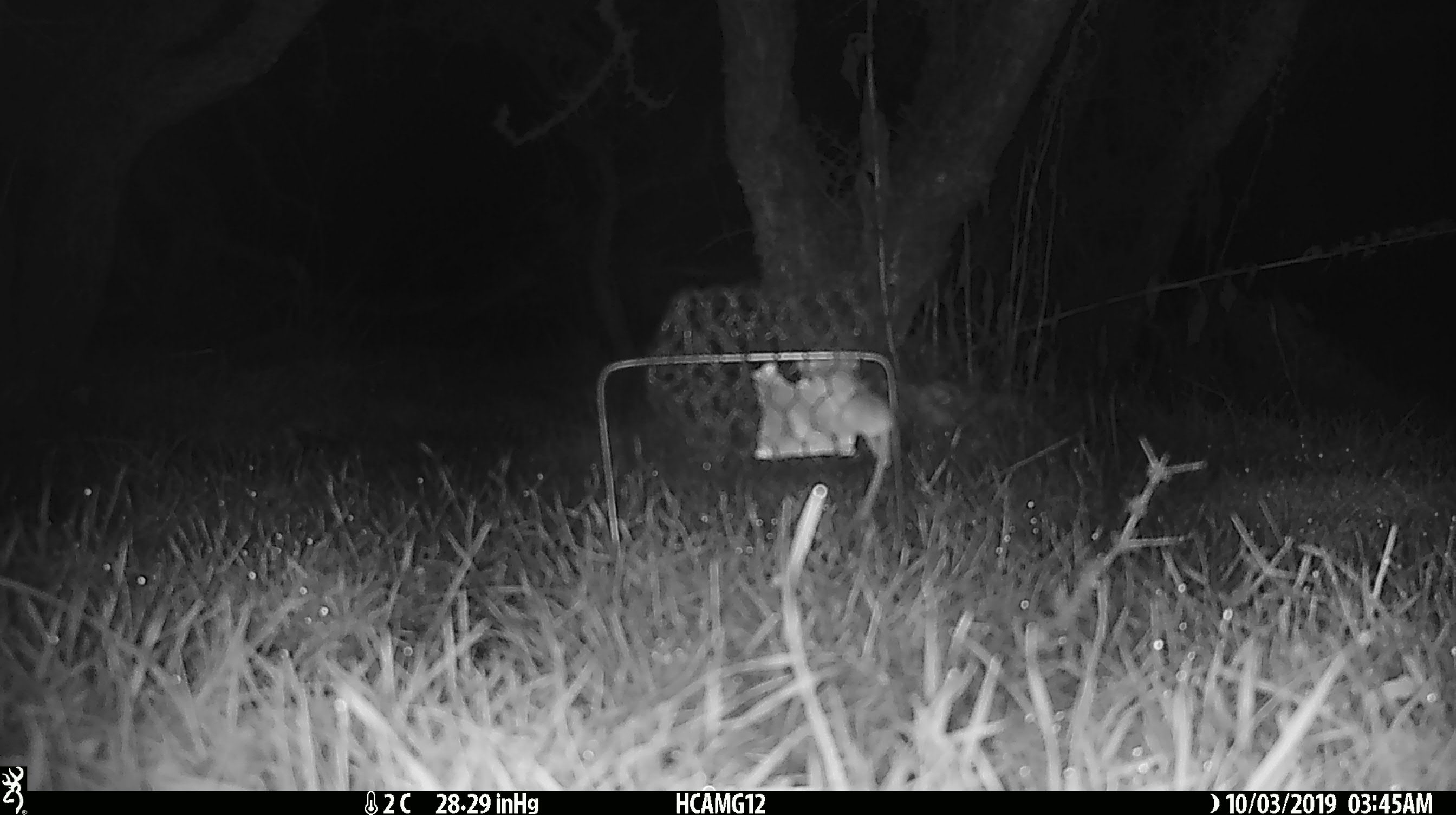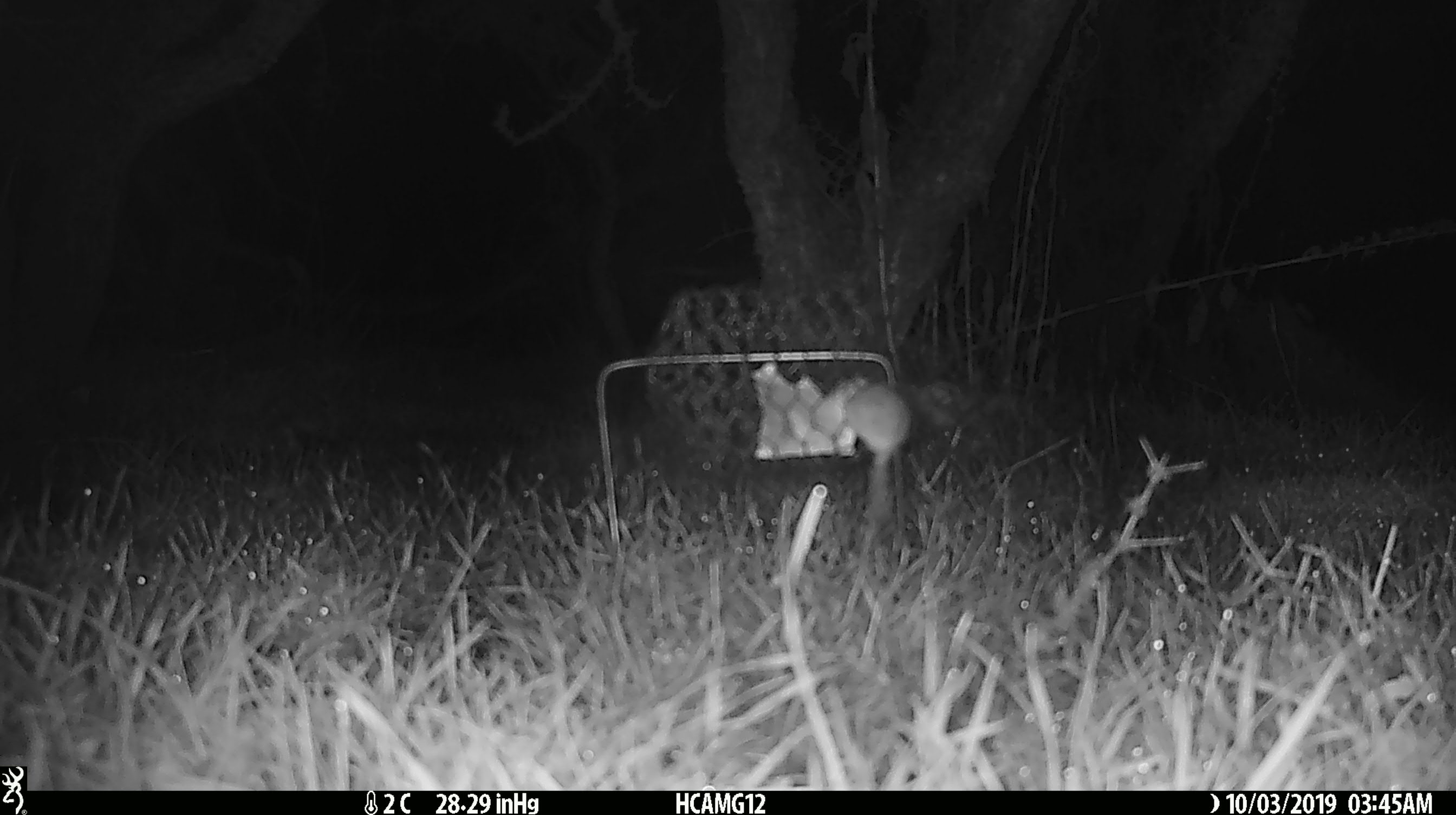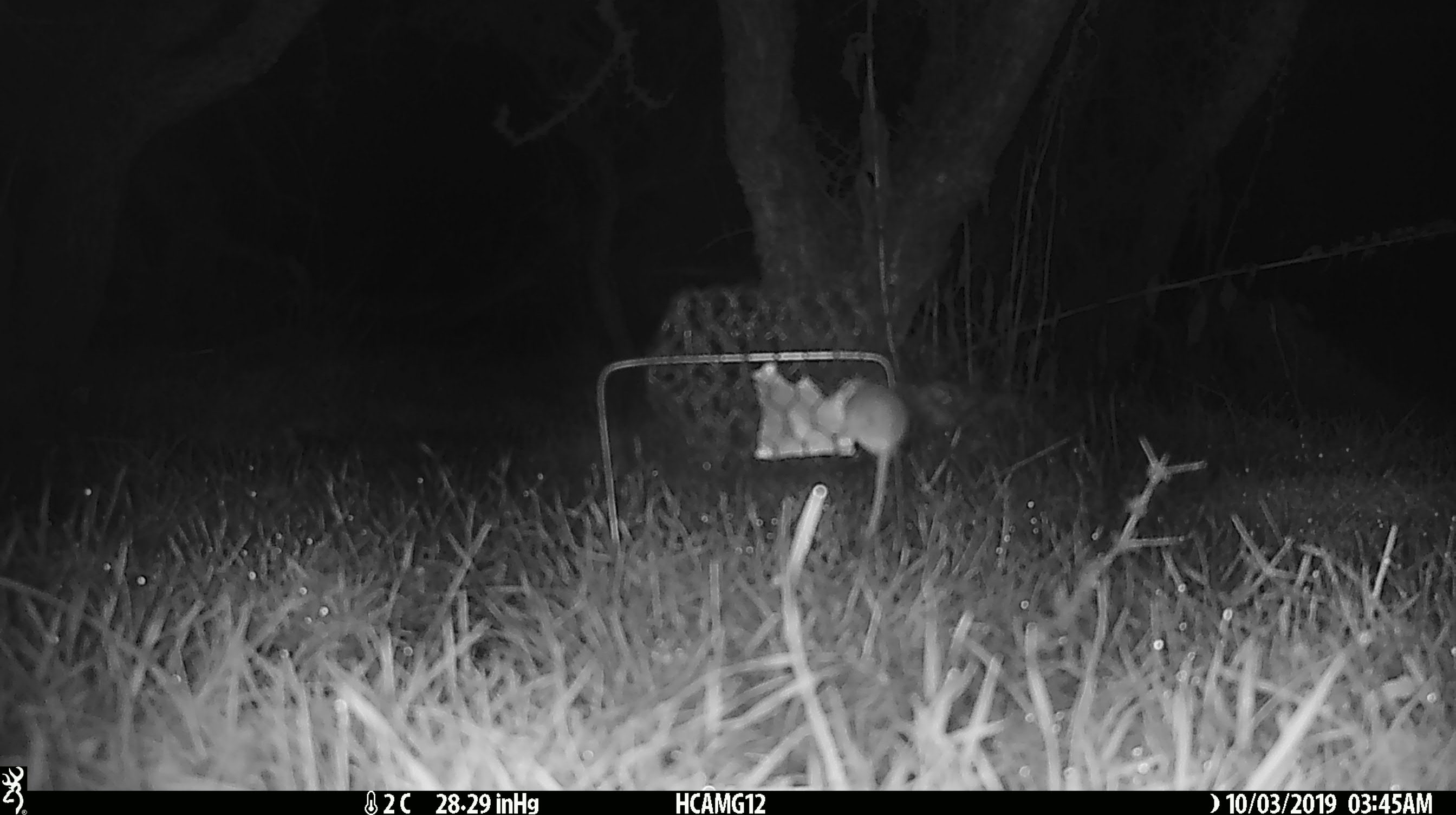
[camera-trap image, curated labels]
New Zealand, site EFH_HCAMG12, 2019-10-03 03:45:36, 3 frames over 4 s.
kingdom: Animalia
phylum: Chordata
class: Mammalia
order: Rodentia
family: Muridae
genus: Mus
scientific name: Mus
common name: mouse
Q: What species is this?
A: Mouse (Mus).